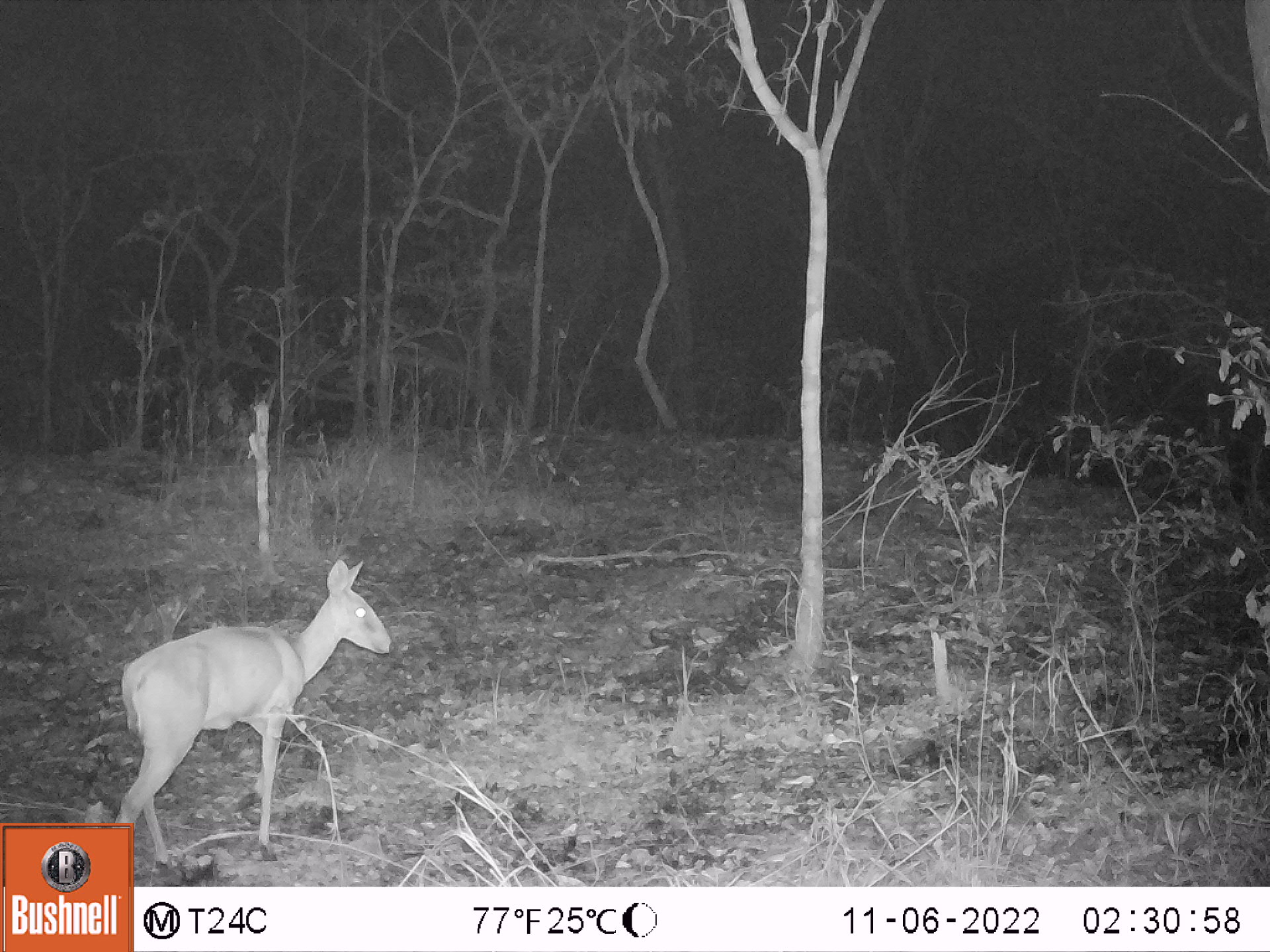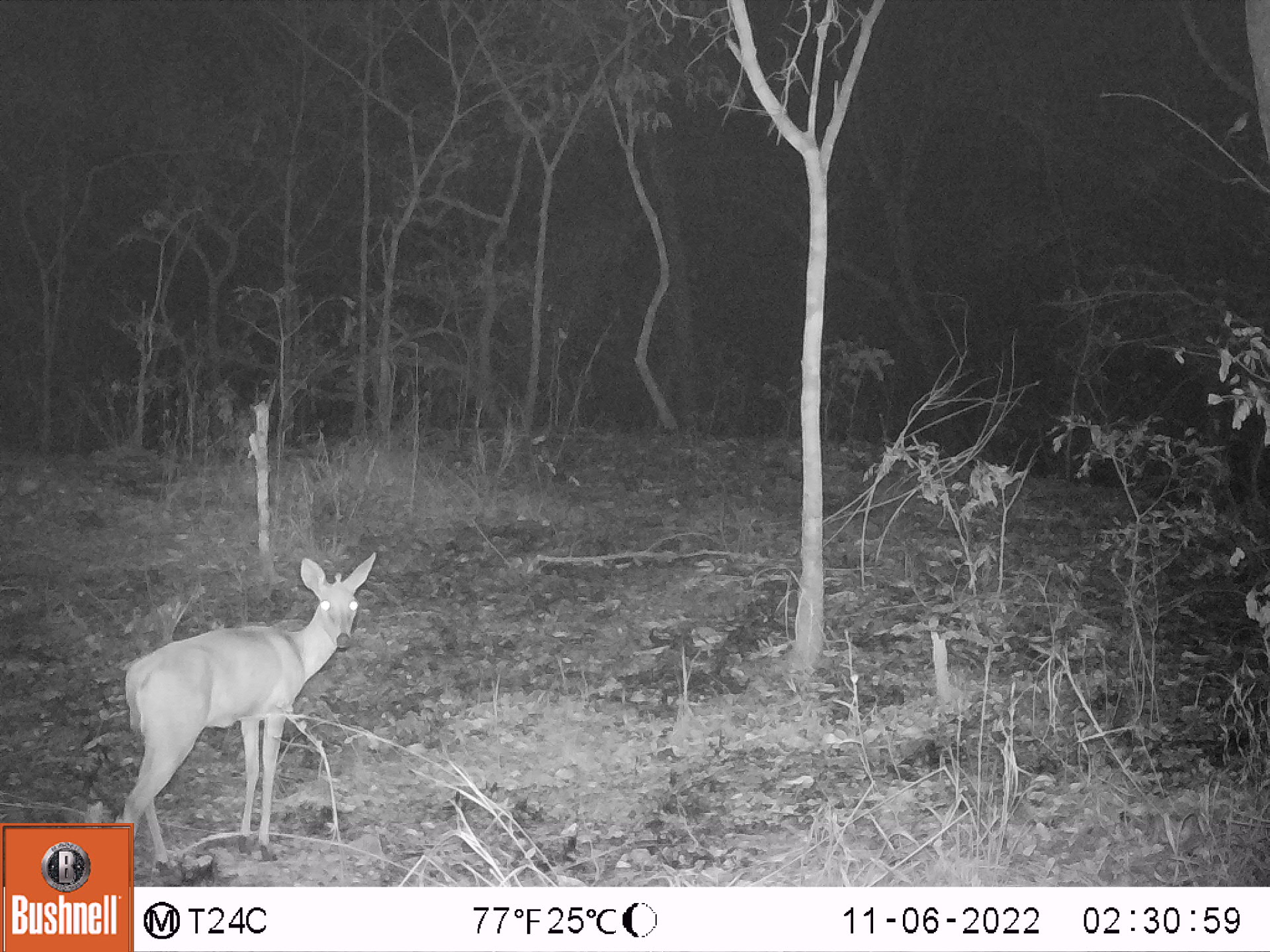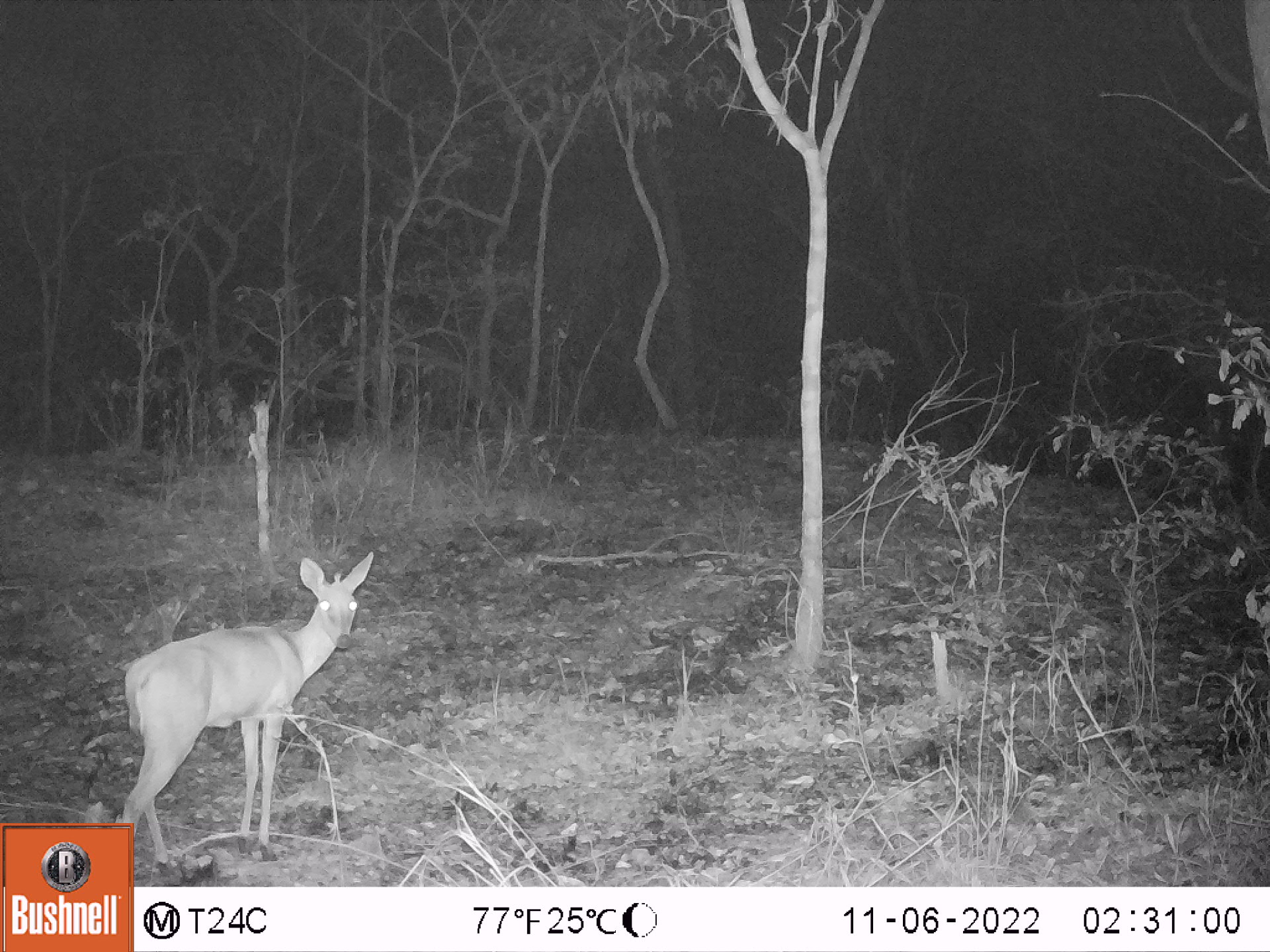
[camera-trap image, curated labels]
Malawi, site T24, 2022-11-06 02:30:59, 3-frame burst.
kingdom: Animalia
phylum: Chordata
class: Mammalia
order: Artiodactyla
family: Bovidae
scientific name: Antilopinae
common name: small antelope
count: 1